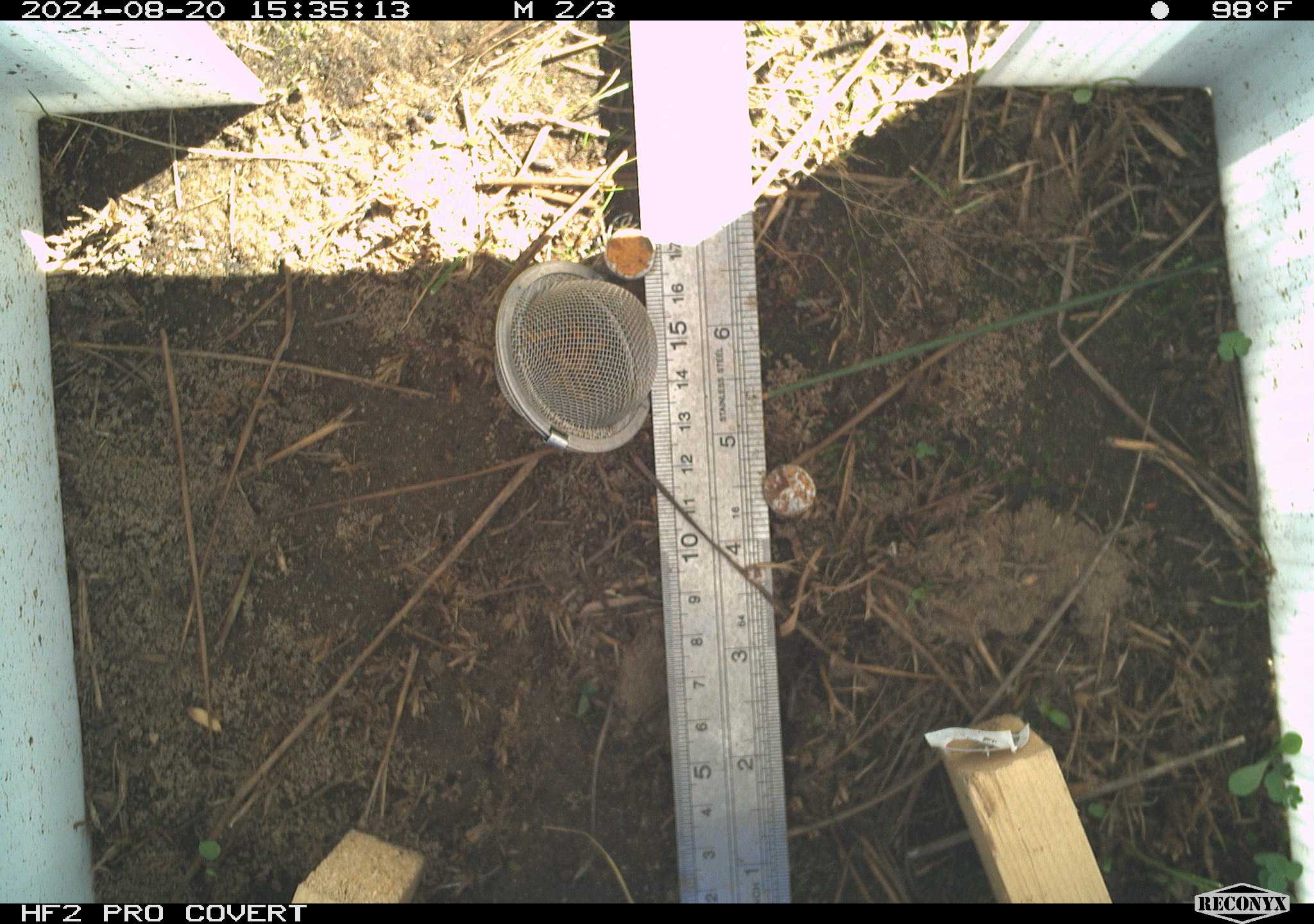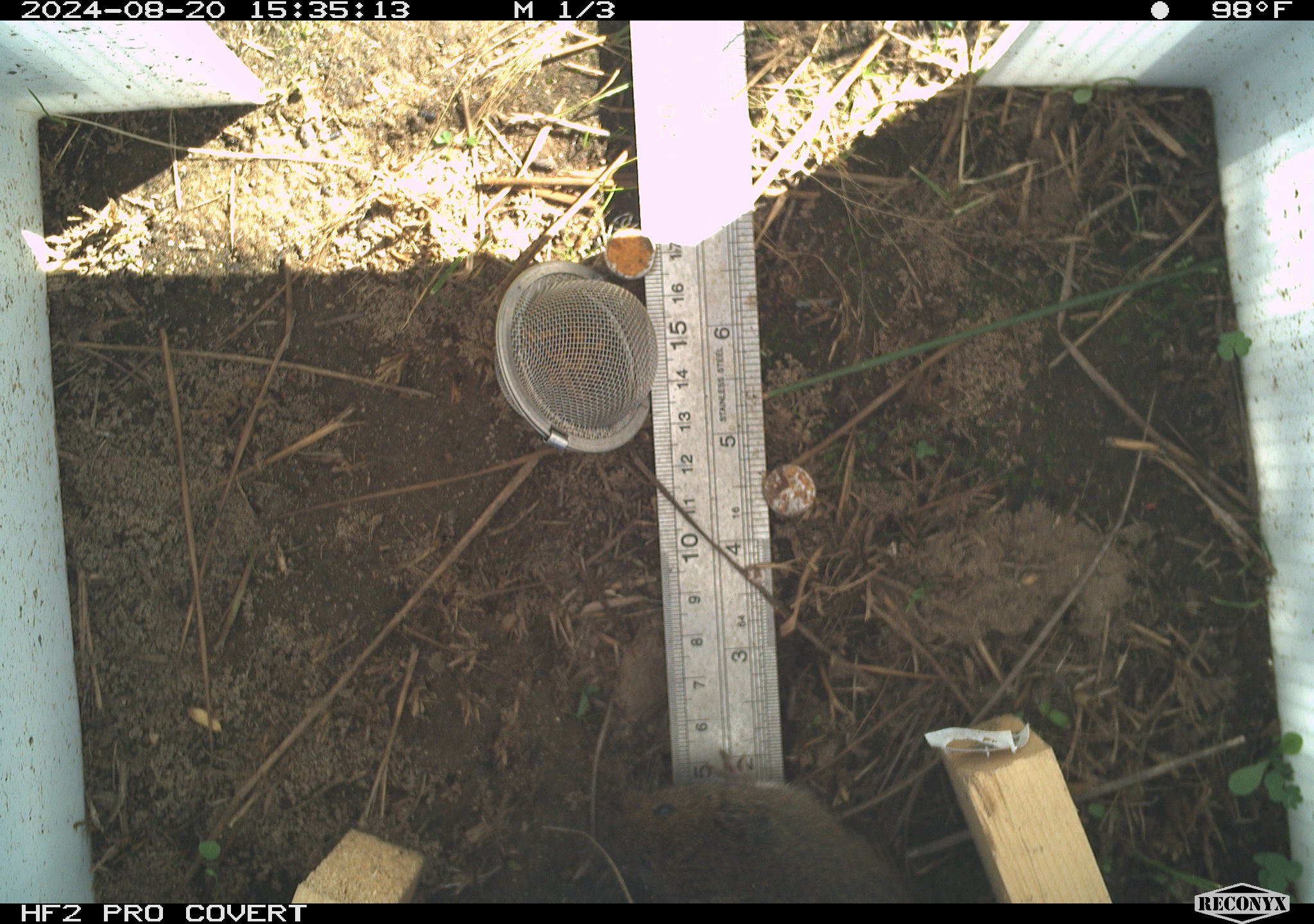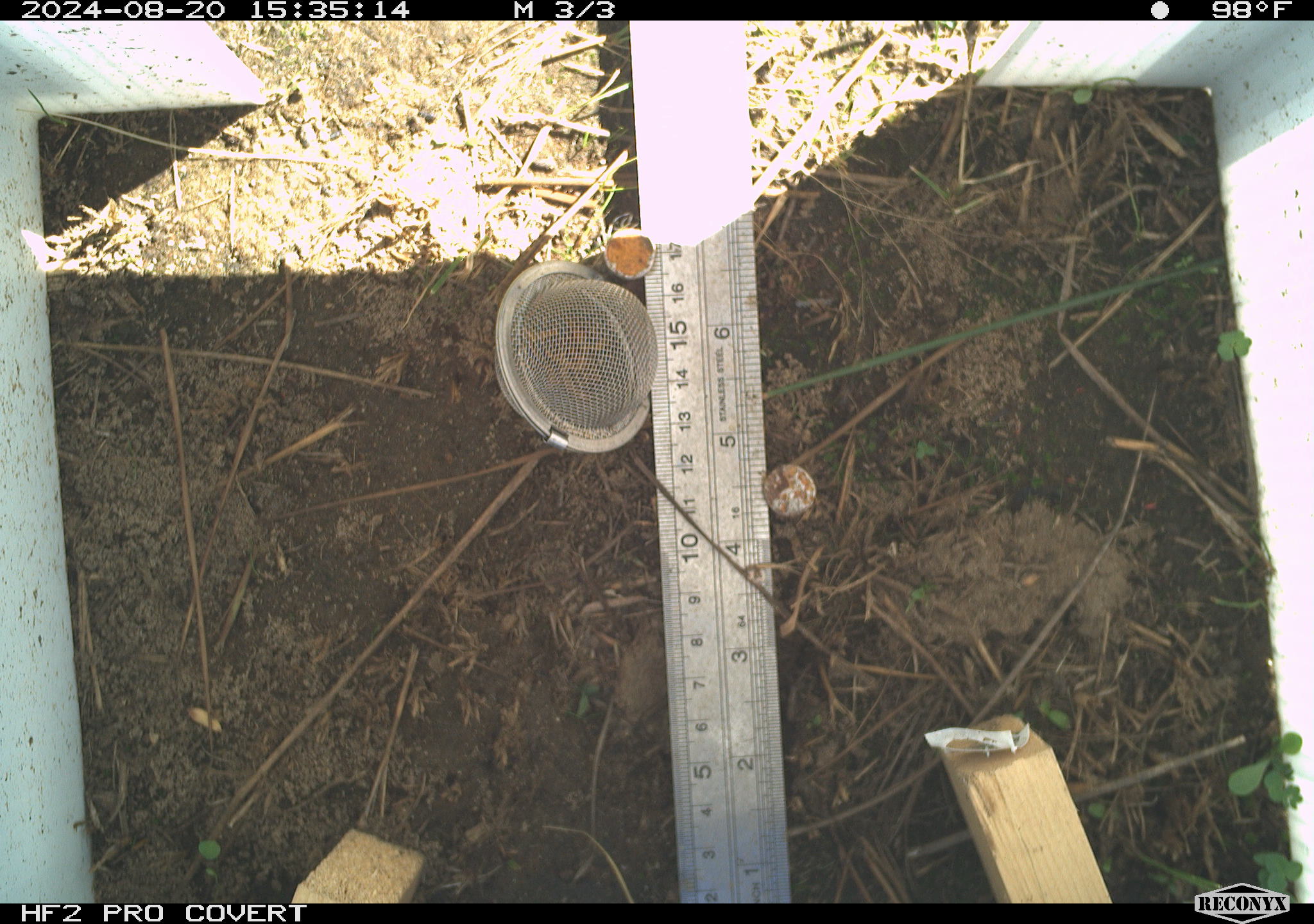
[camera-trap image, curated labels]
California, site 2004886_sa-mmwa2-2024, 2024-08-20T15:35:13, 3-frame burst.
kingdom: Animalia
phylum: Chordata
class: Mammalia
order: Rodentia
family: Cricetidae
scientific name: Arvicolinae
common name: voles, lemmings, and muskrats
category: arvicolinae subfamily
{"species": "arvicolinae subfamily (voles, lemmings, and muskrats) (Arvicolinae)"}